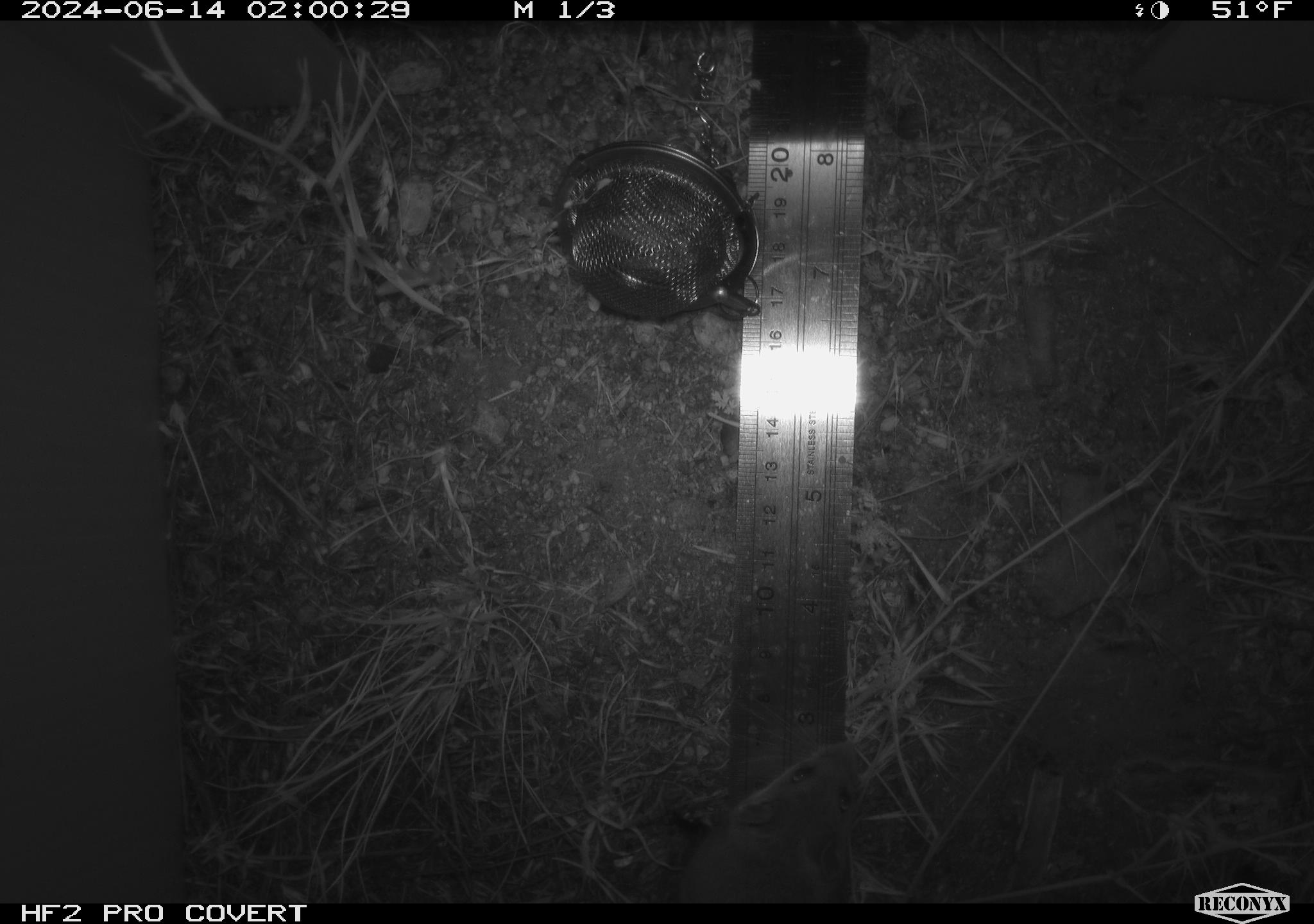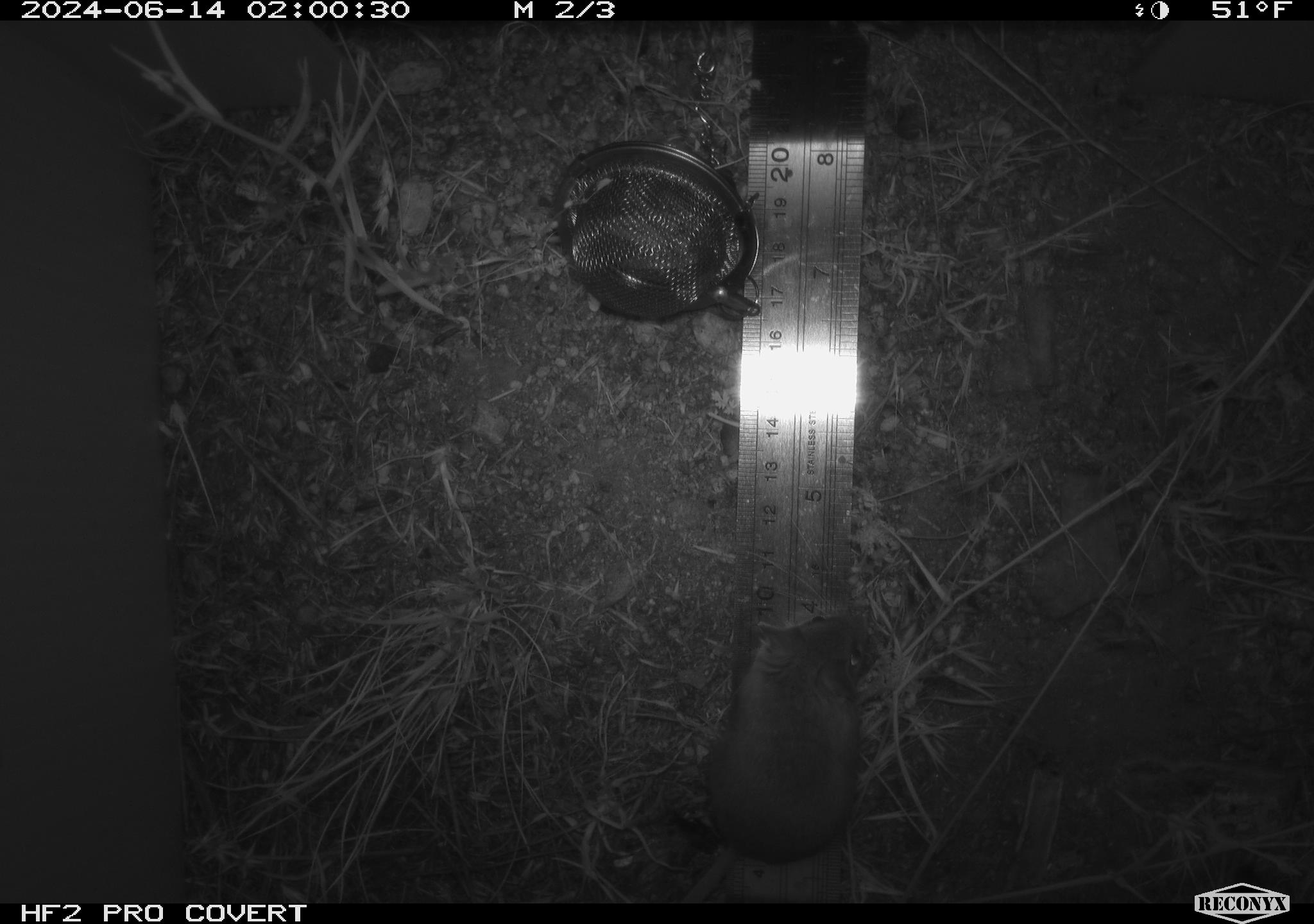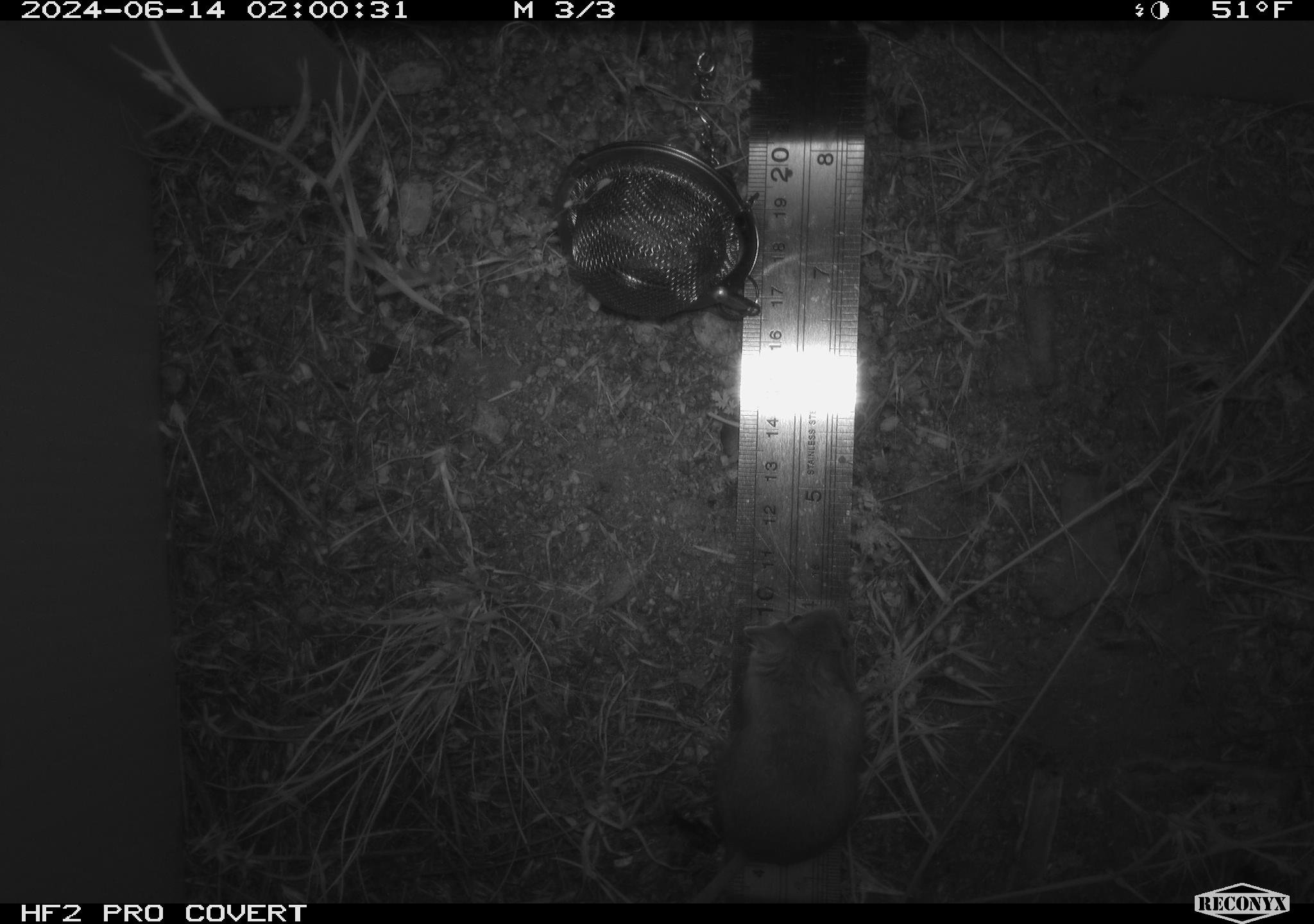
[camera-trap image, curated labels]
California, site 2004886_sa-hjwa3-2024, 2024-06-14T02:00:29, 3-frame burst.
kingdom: Animalia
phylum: Chordata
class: Mammalia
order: Rodentia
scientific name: Rodentia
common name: rodent